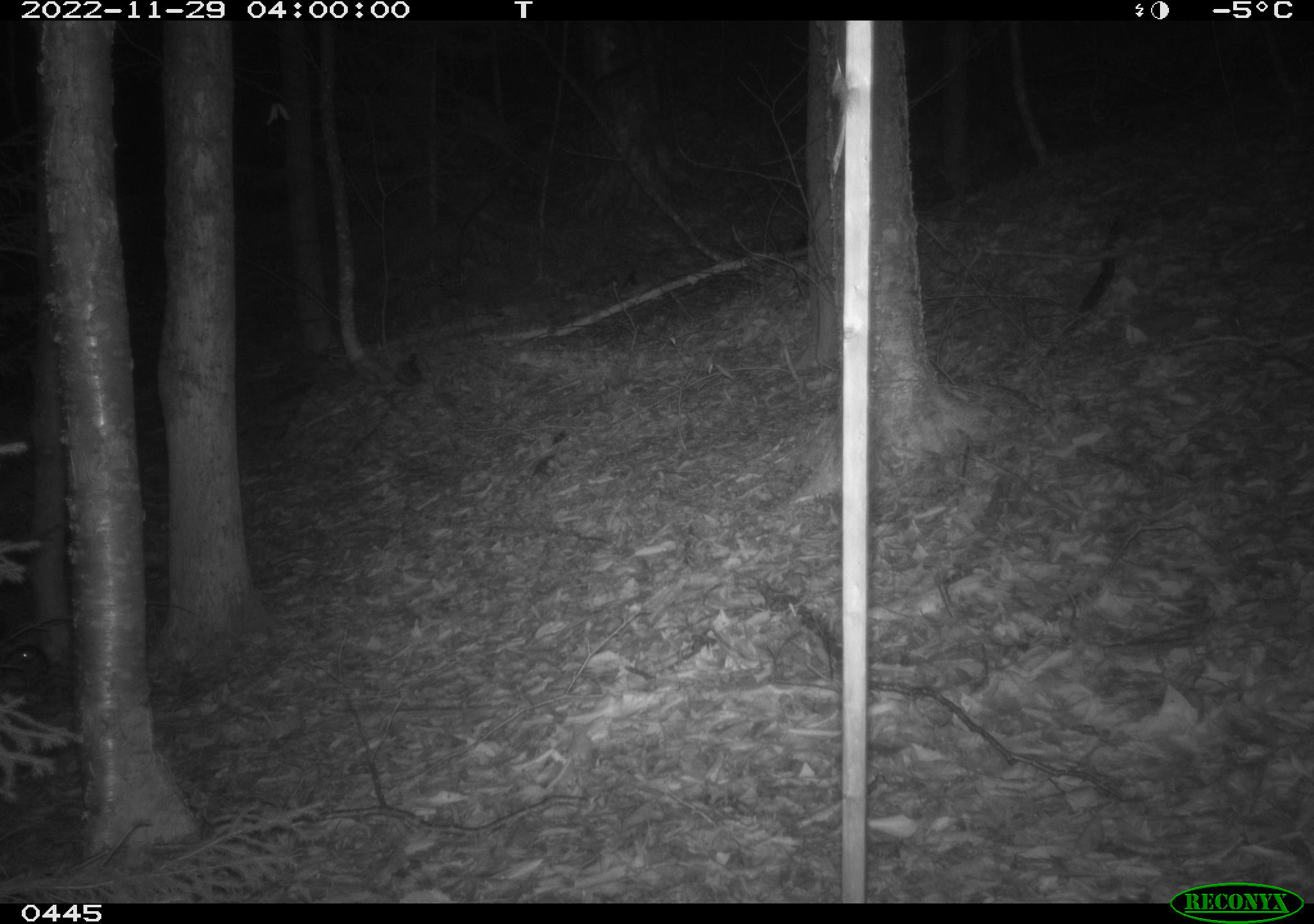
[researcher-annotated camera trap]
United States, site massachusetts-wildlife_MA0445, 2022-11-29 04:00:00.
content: unidentified animal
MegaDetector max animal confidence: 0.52